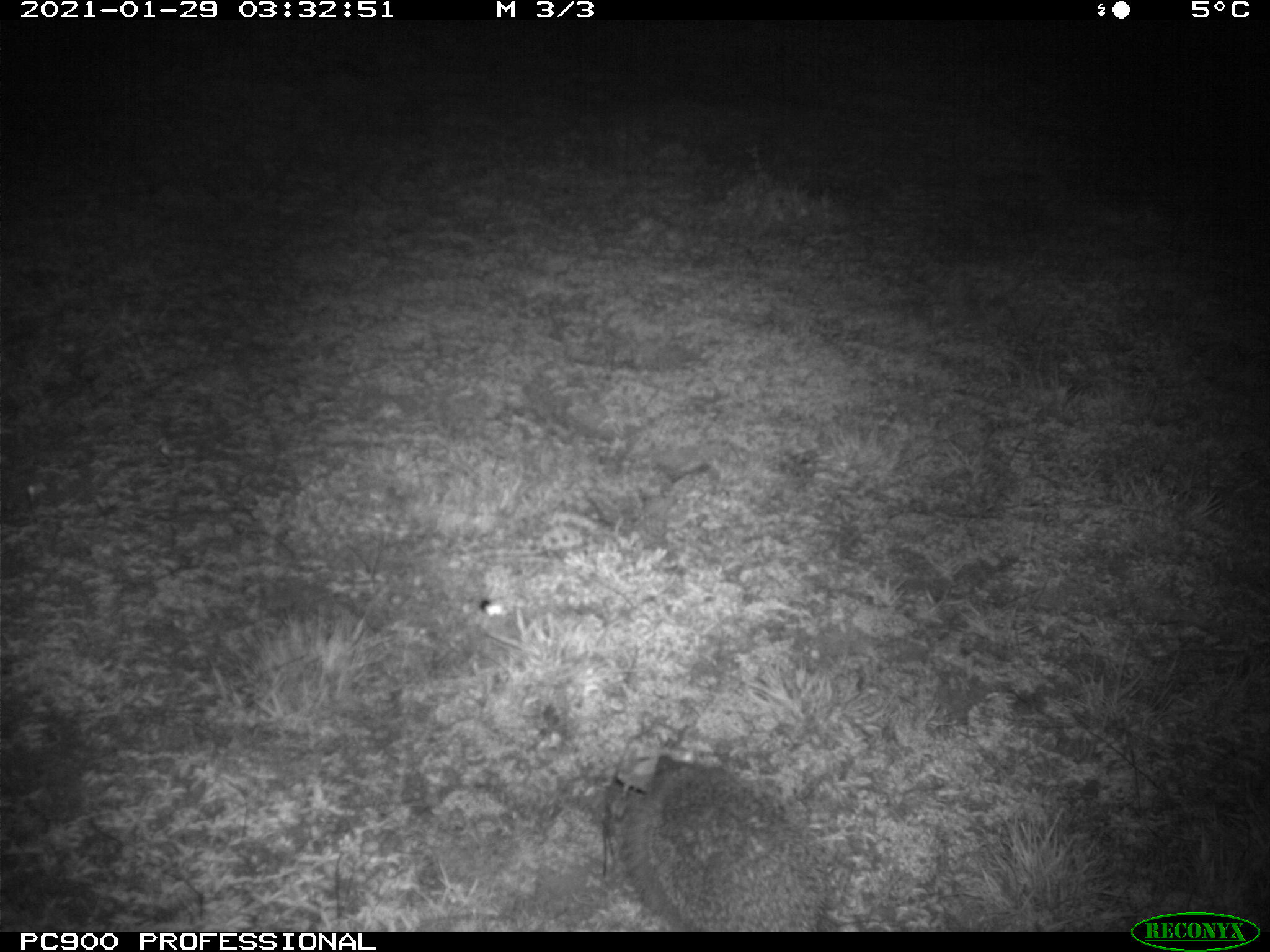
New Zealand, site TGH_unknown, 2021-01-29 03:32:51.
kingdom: Animalia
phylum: Chordata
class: Mammalia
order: Eulipotyphla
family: Erinaceidae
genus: Erinaceus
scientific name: Erinaceus europaeus europaeus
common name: european hedgehog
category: hedgehog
Hedgehog (european hedgehog) (Erinaceus europaeus europaeus).